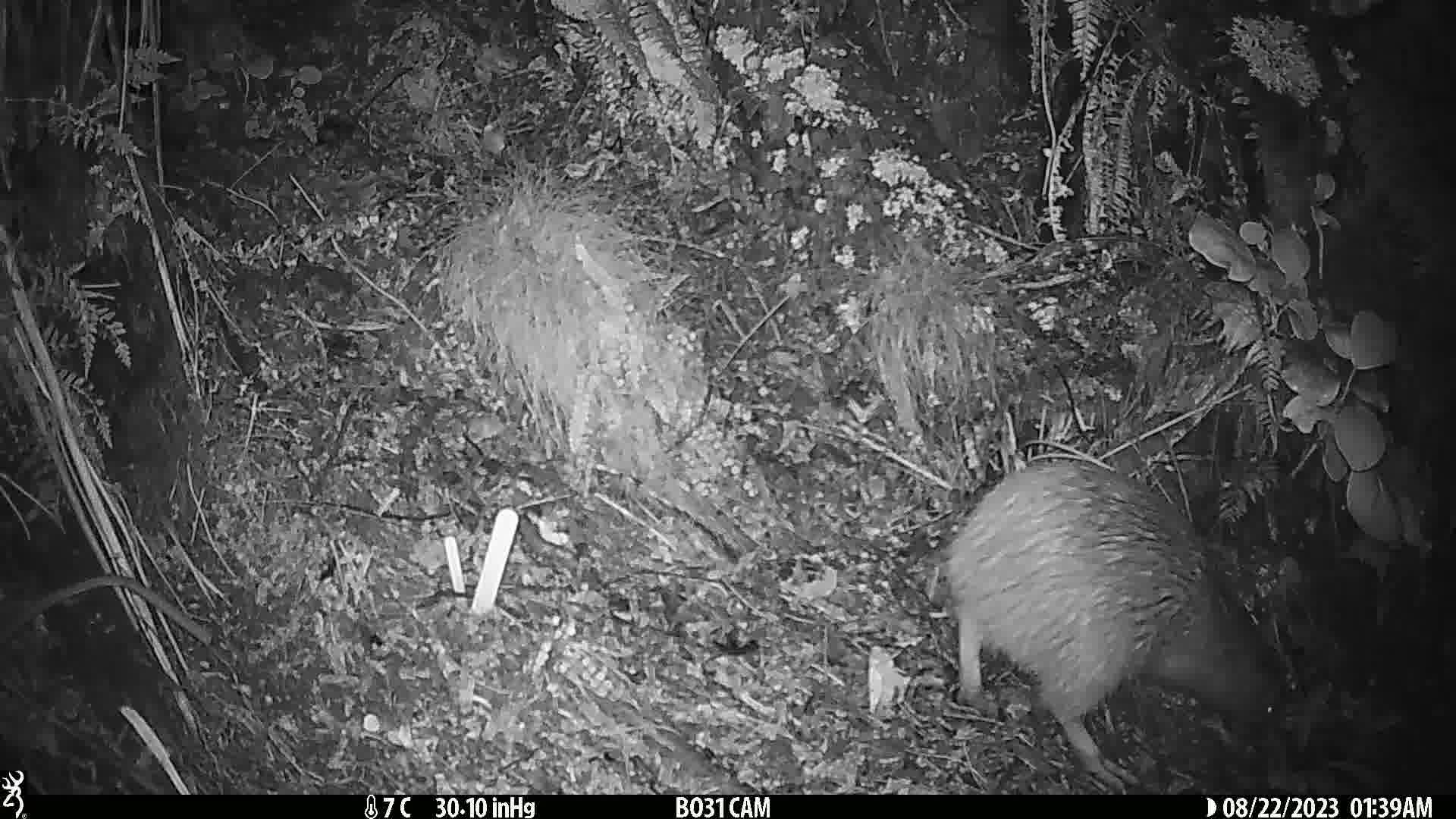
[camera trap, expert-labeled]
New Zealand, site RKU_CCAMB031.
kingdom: Animalia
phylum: Chordata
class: Aves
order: Apterygiformes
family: Apterygidae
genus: Apteryx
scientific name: Apteryx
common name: kiwi